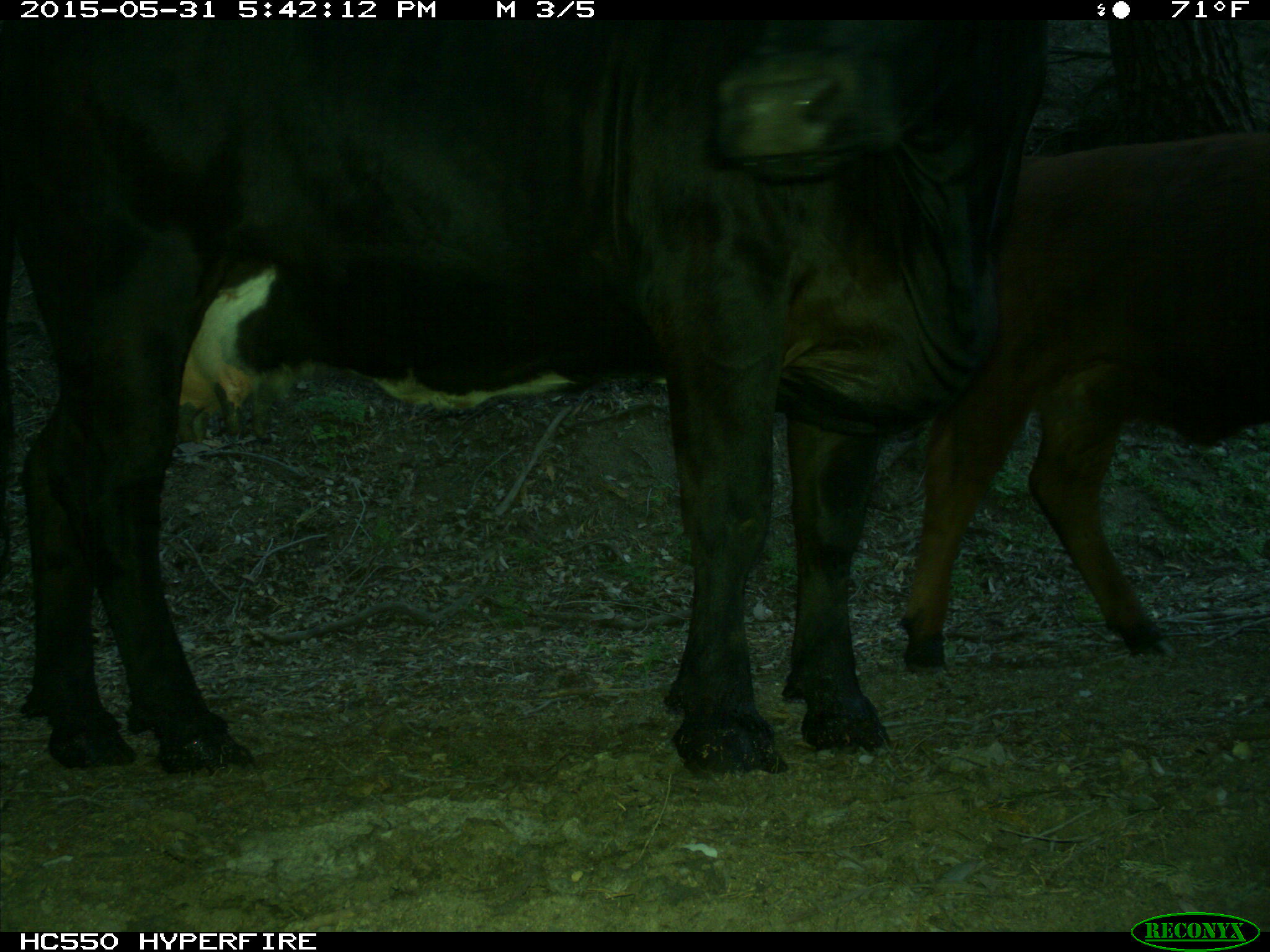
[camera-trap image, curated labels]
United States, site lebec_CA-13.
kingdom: Animalia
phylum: Chordata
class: Mammalia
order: Artiodactyla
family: Bovidae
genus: Bos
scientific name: Bos taurus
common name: domestic cow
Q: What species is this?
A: Bos taurus (domestic cow).